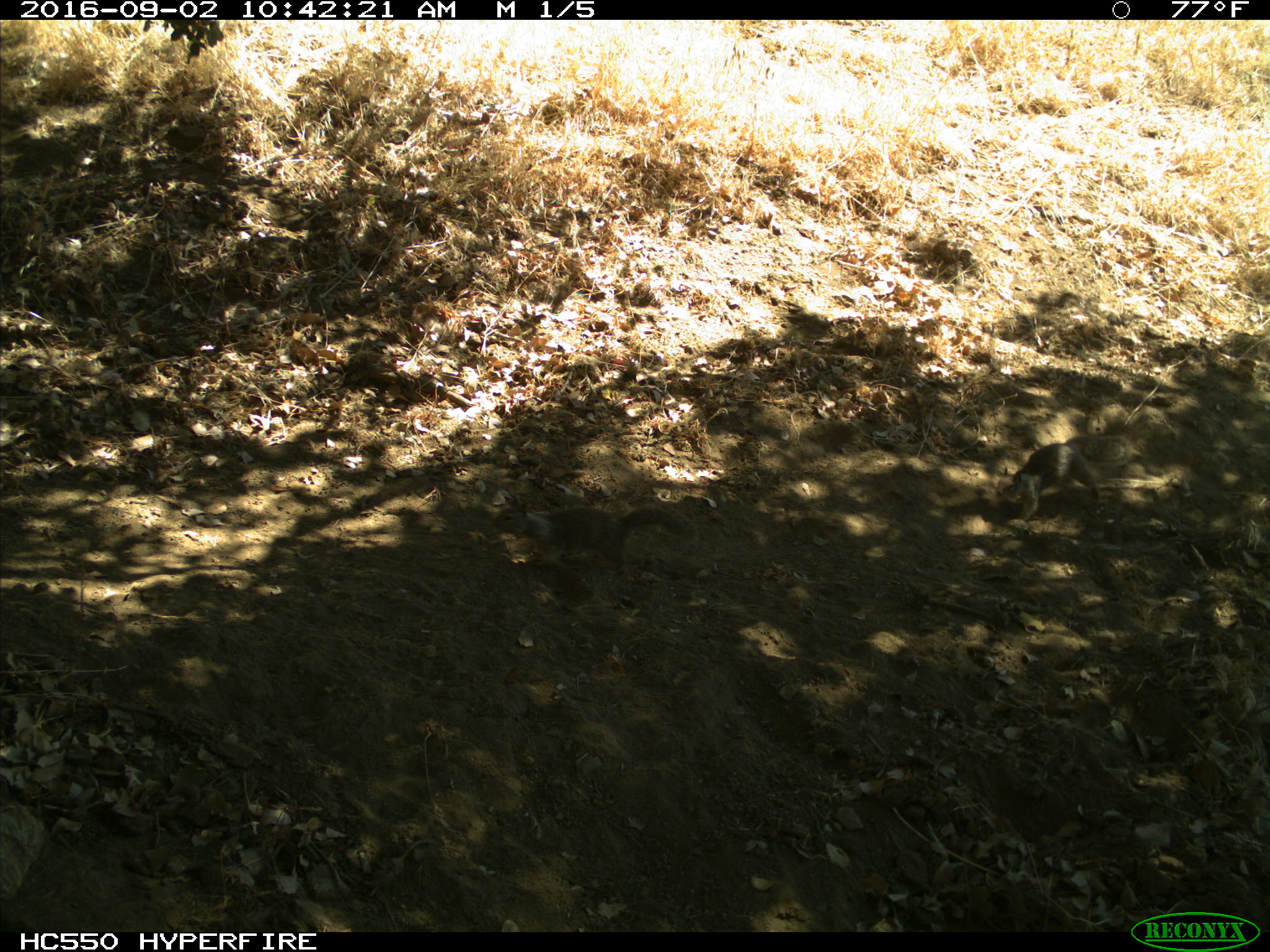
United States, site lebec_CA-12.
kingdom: Animalia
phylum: Chordata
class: Mammalia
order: Rodentia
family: Sciuridae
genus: Otospermophilus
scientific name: Otospermophilus beecheyi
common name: california ground squirrel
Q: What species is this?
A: Otospermophilus beecheyi (california ground squirrel).